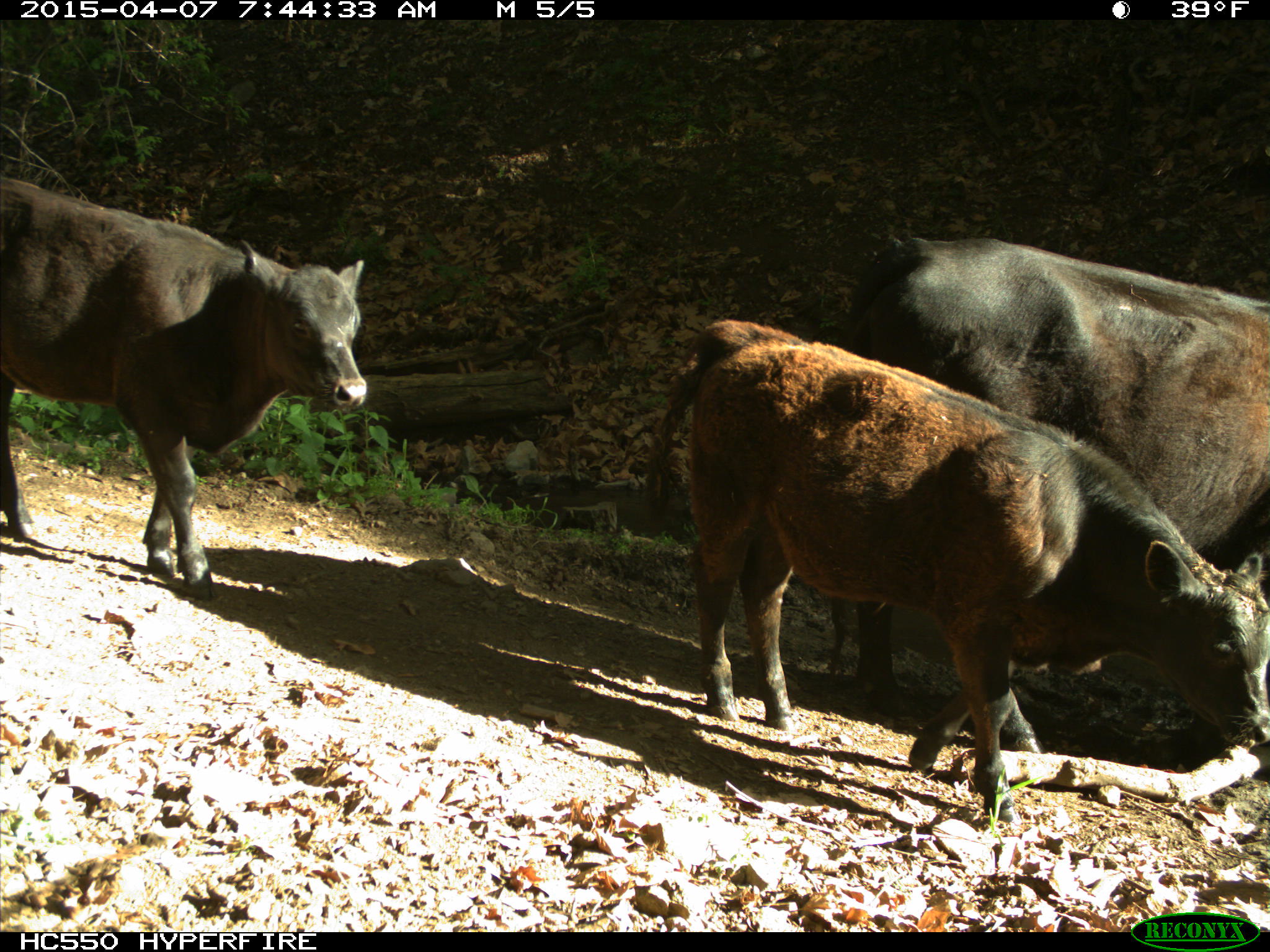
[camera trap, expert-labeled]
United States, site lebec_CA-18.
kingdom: Animalia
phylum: Chordata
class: Mammalia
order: Artiodactyla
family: Bovidae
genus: Bos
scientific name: Bos taurus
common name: domestic cow